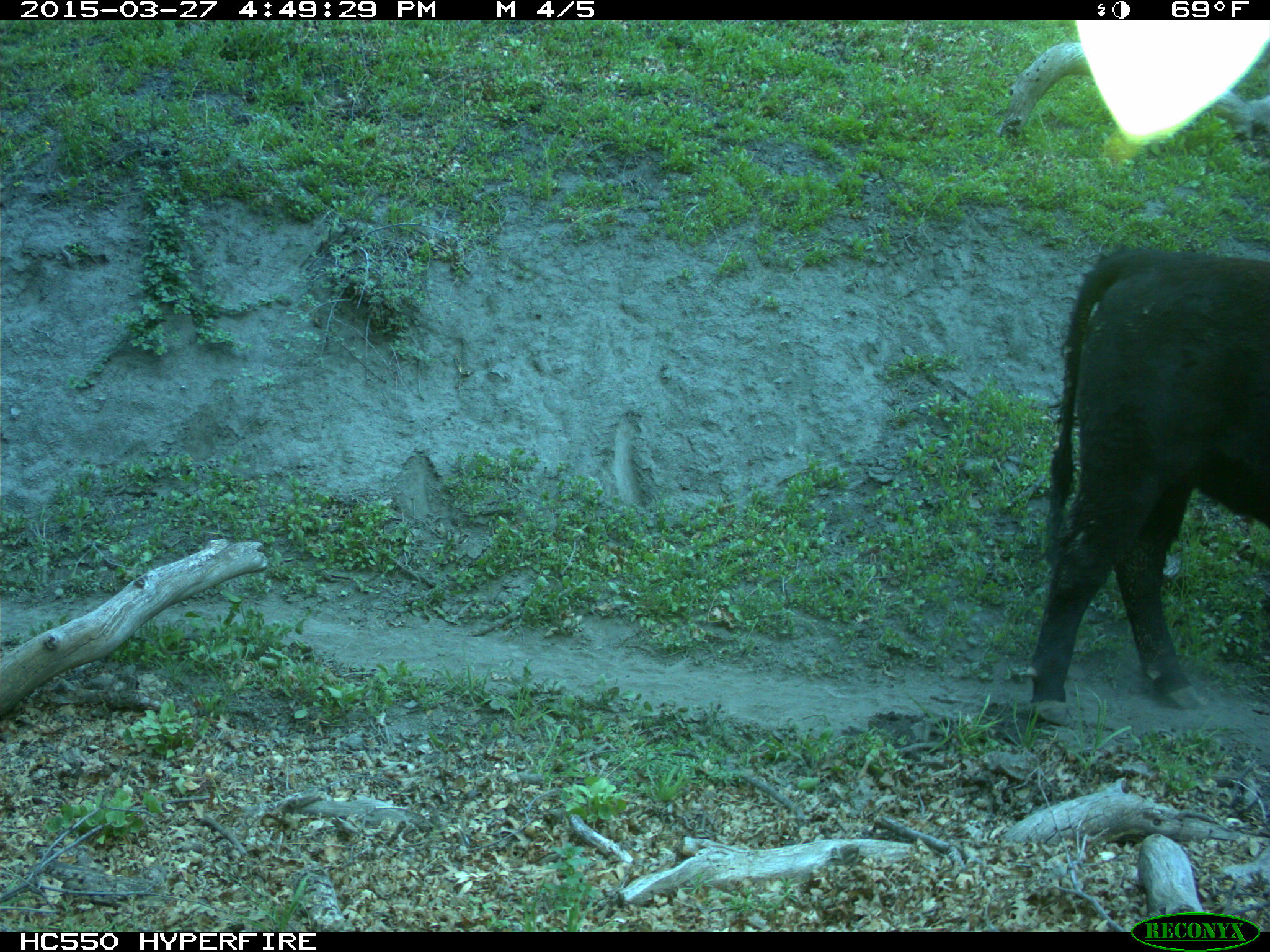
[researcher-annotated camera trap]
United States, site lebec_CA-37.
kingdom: Animalia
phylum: Chordata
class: Mammalia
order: Artiodactyla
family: Bovidae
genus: Bos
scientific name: Bos taurus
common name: domestic cow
Bos taurus (domestic cow).